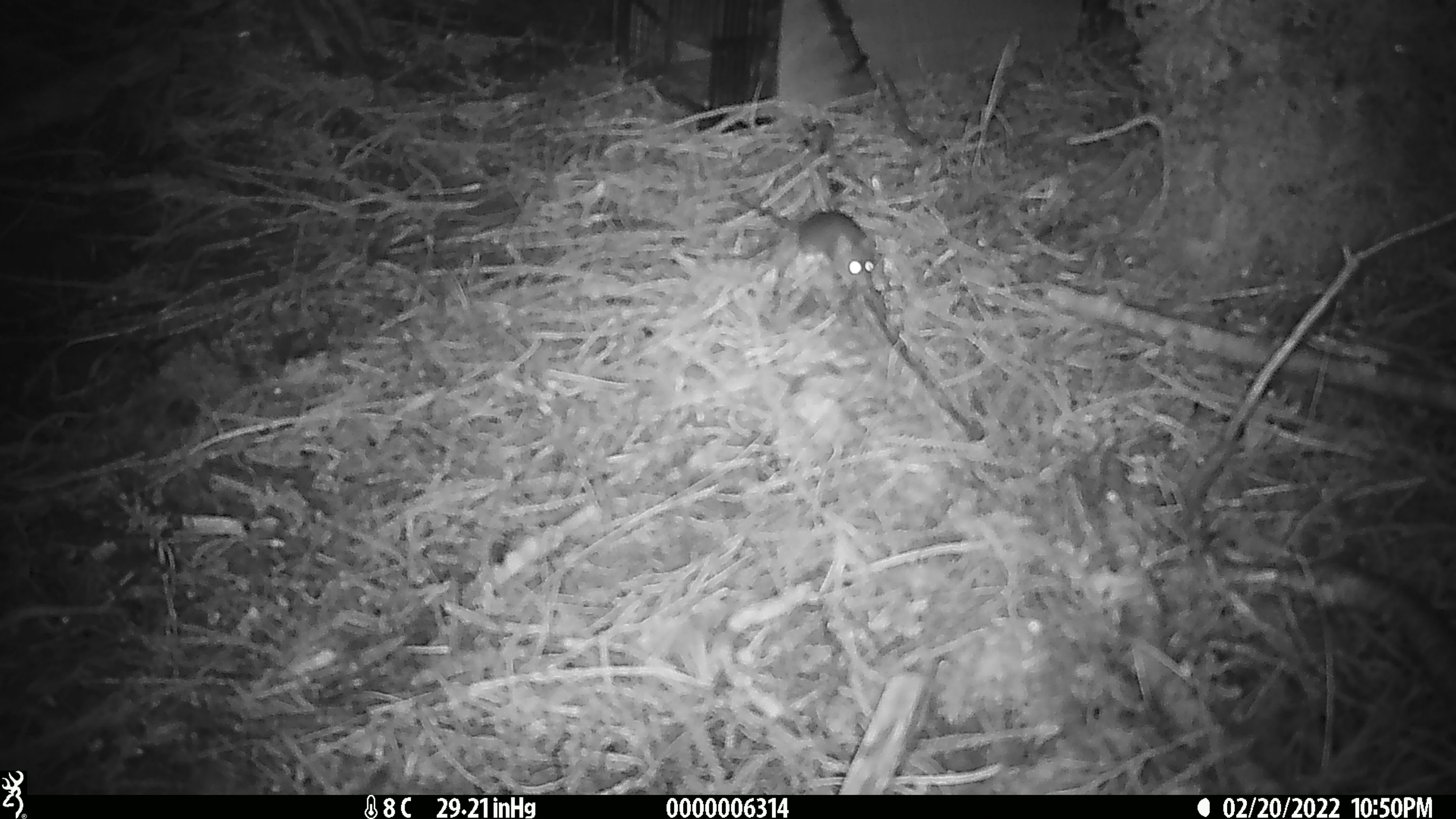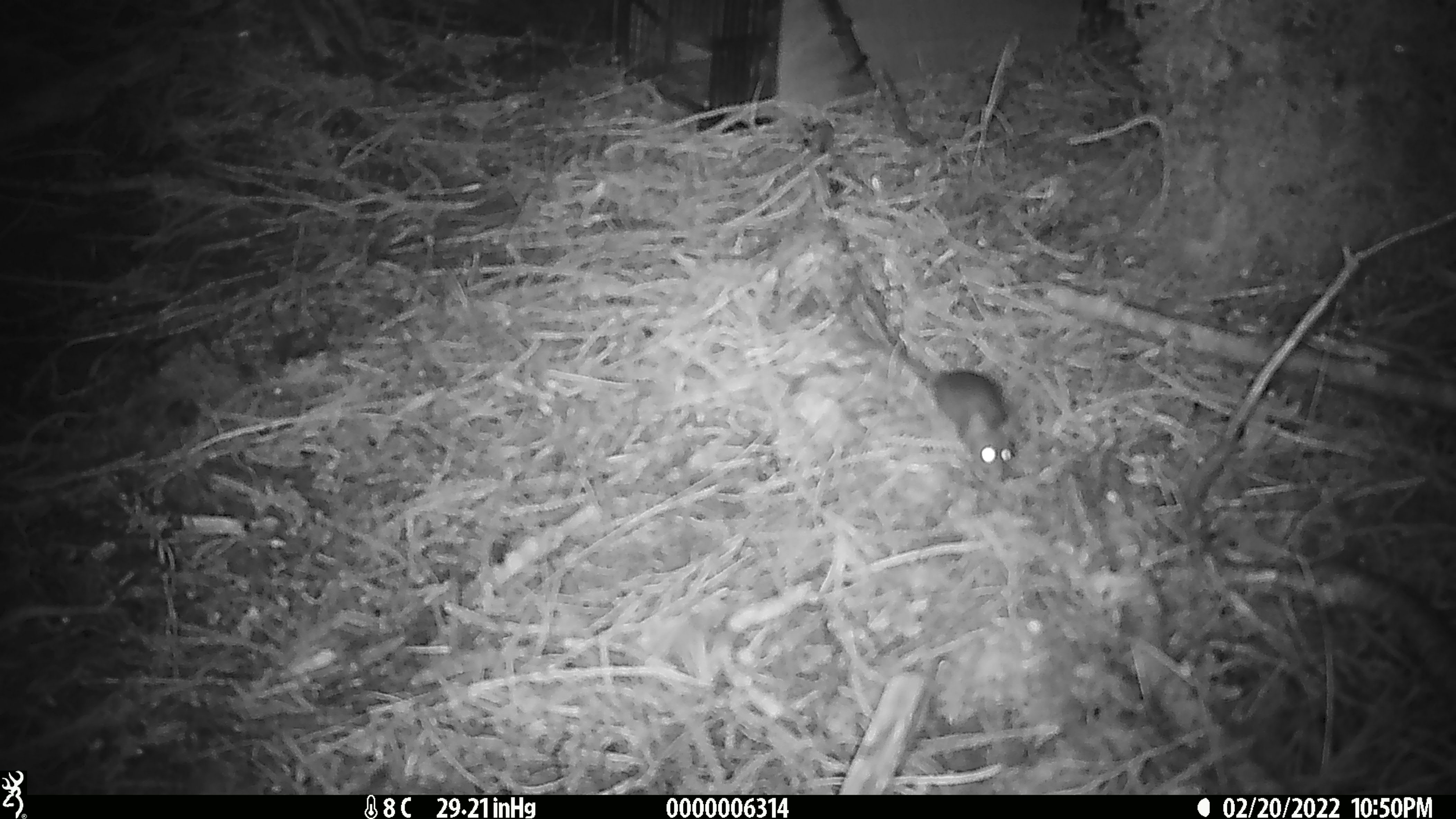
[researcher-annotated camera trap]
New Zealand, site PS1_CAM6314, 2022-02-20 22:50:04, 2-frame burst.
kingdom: Animalia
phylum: Chordata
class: Mammalia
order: Rodentia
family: Muridae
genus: Mus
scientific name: Mus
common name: mouse